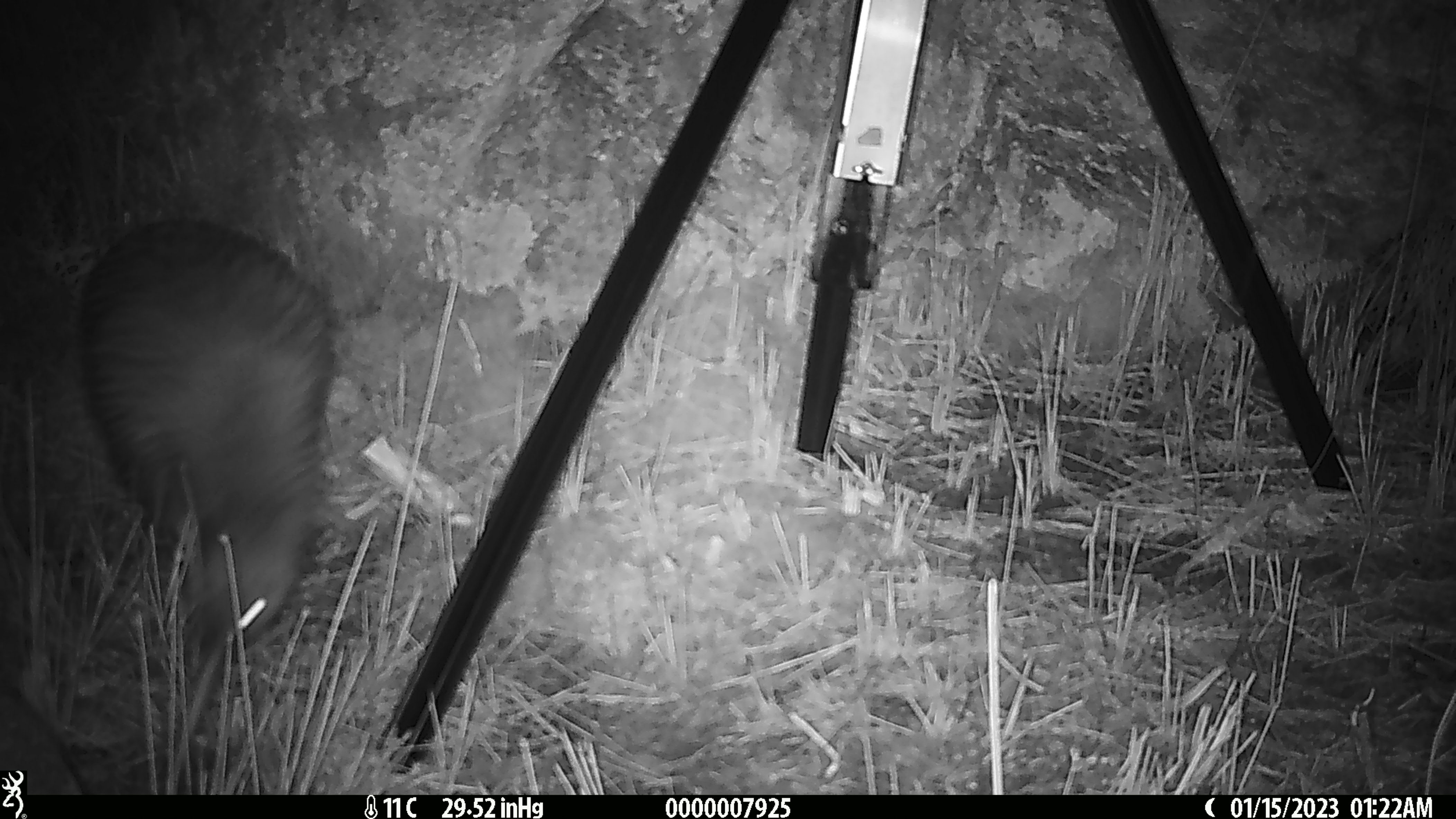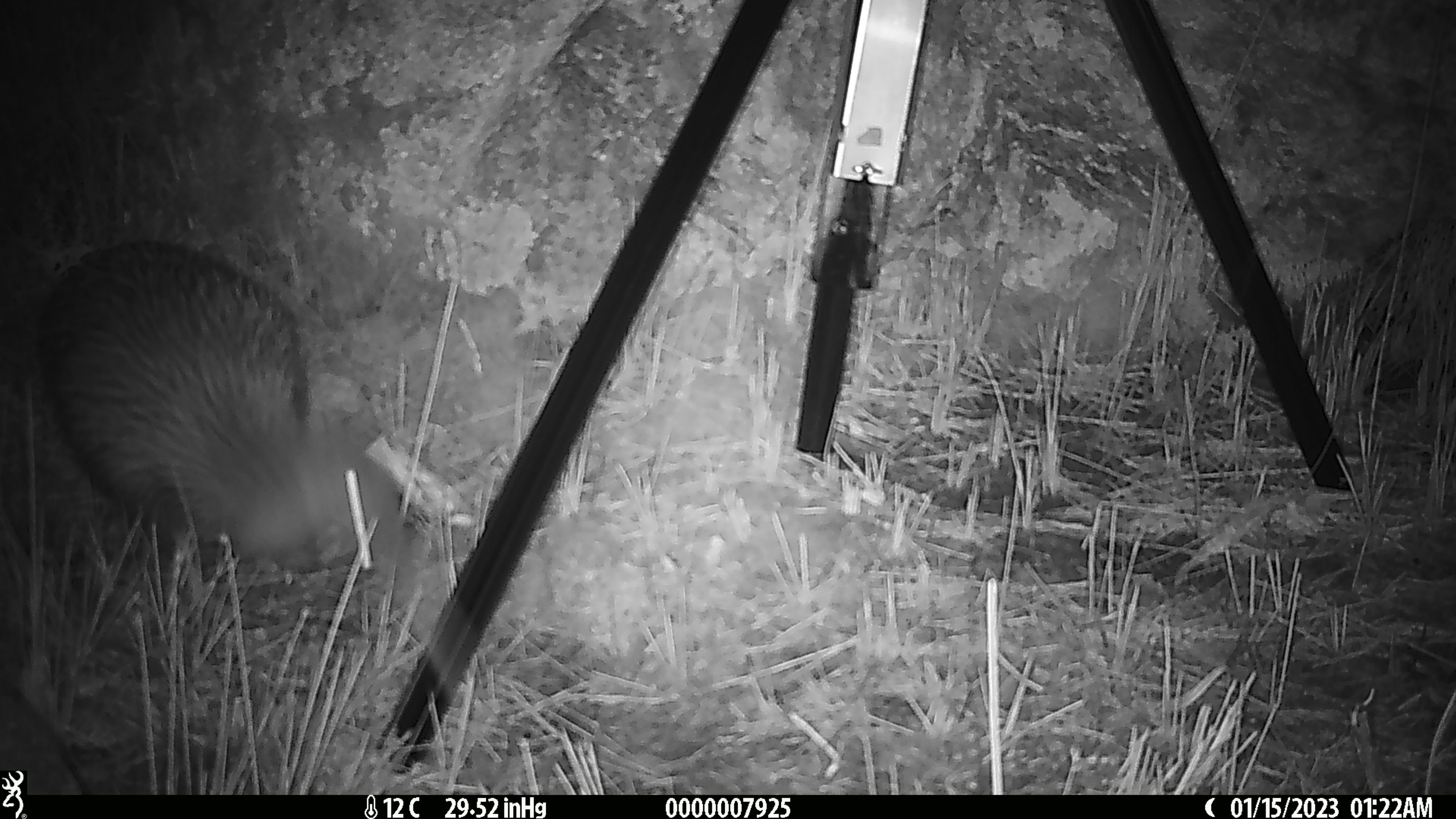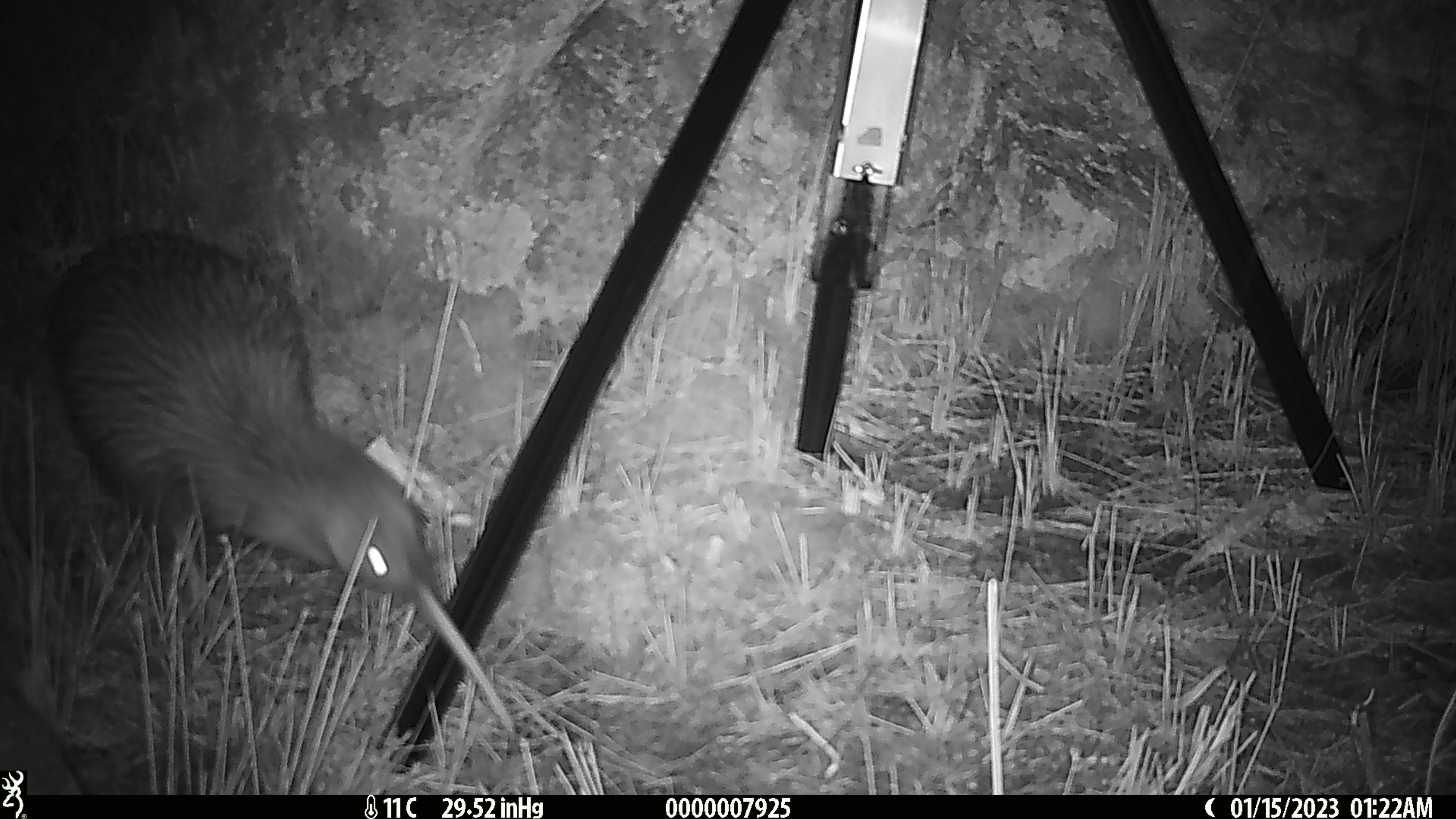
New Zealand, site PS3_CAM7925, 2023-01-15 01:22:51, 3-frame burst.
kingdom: Animalia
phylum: Chordata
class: Aves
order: Apterygiformes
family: Apterygidae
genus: Apteryx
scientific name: Apteryx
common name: kiwi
Kiwi (Apteryx).